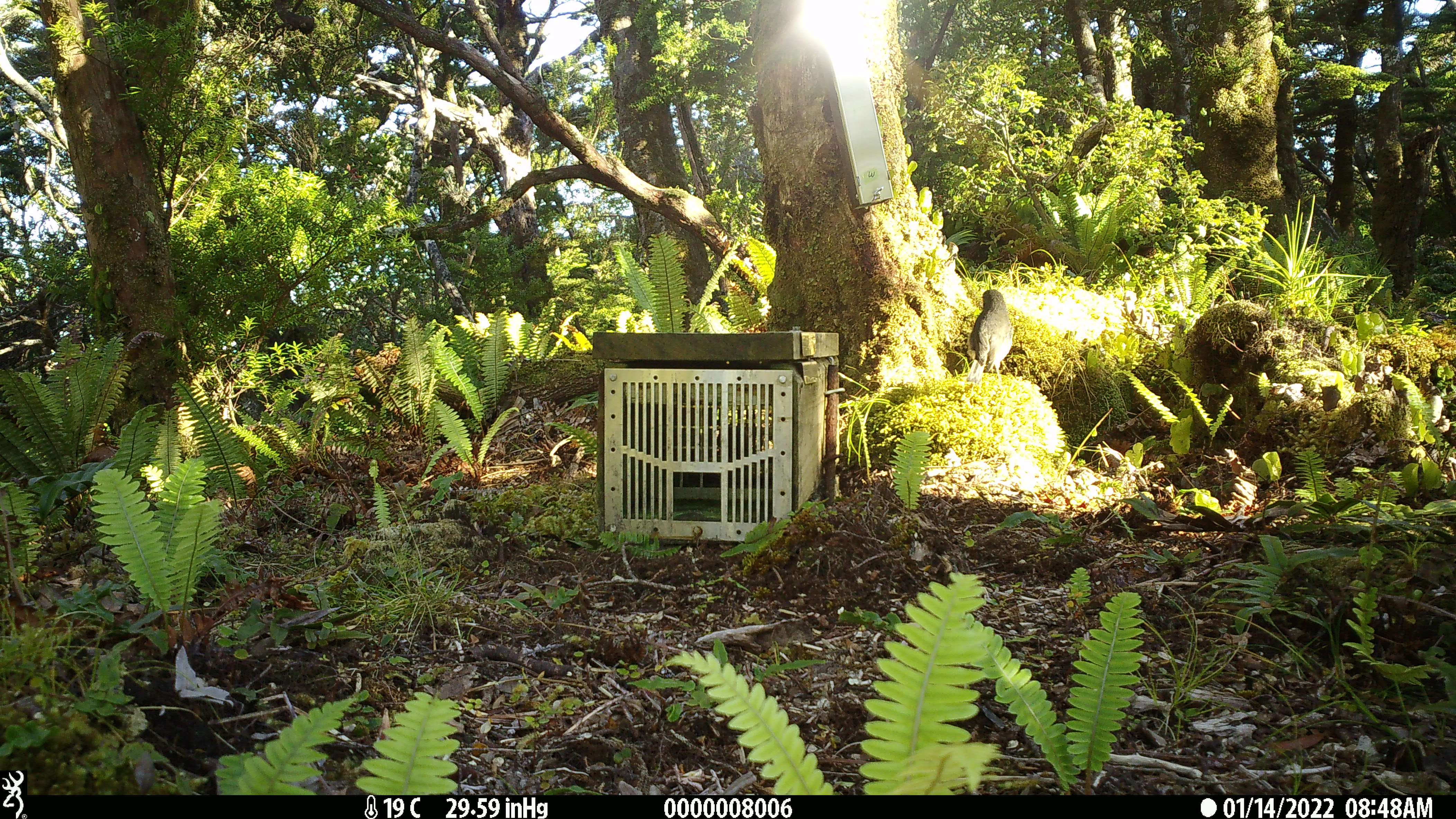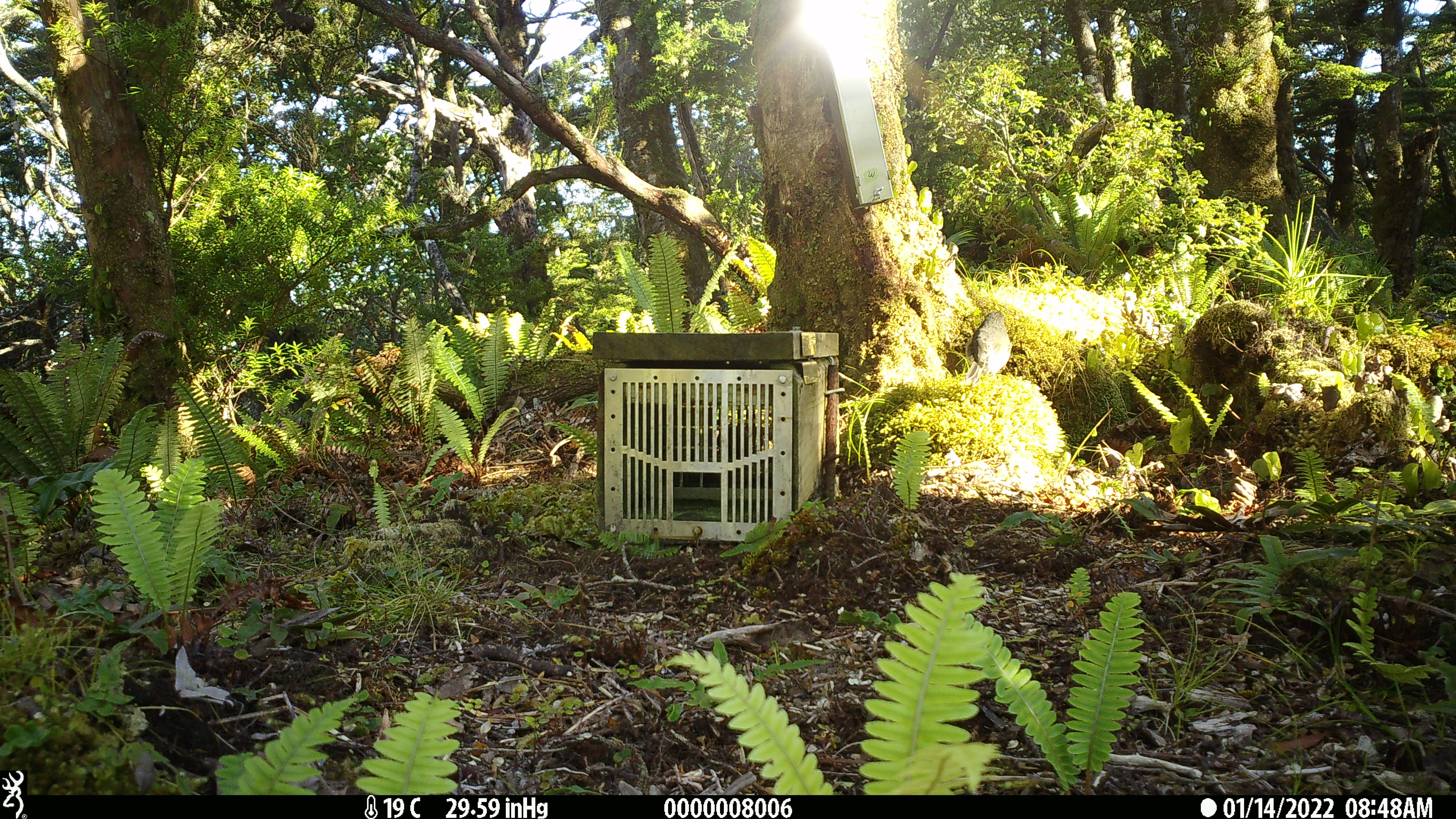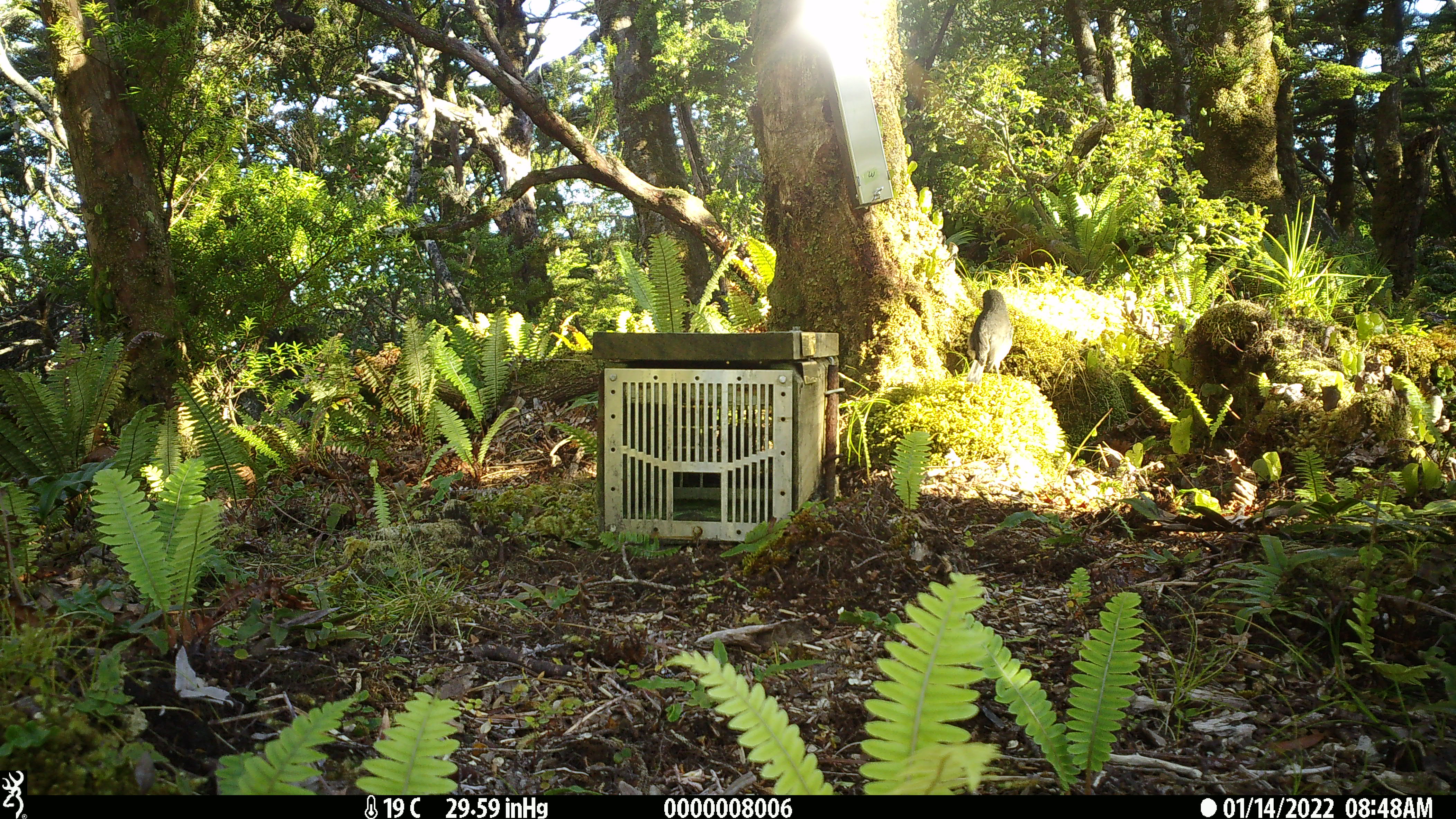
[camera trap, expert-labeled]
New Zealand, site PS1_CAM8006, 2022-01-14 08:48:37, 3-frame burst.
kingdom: Animalia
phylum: Chordata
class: Aves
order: Passeriformes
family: Petroicidae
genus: Petroica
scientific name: Petroica australis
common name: new zealand robin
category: robin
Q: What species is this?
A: Robin (new zealand robin) (Petroica australis).